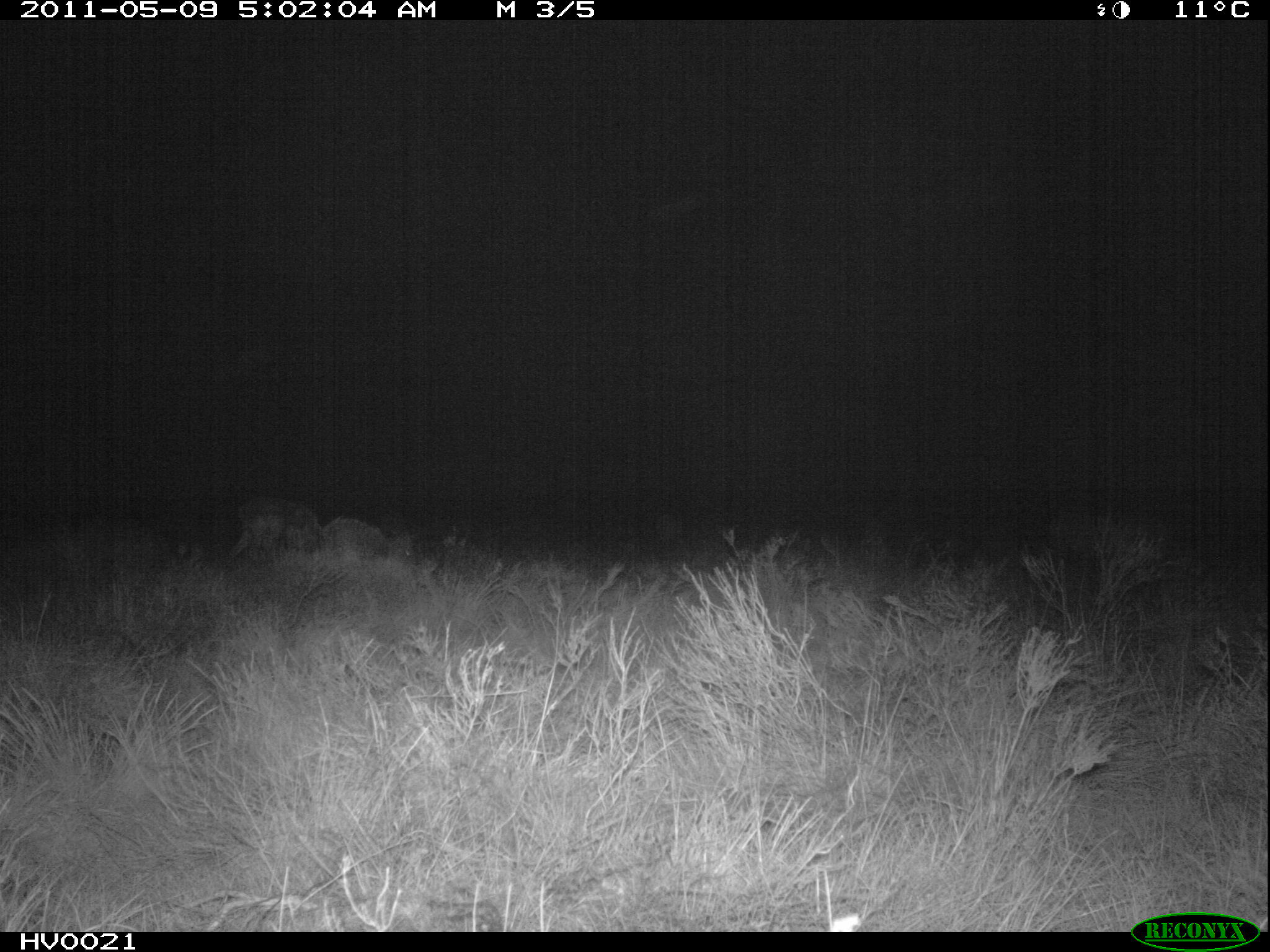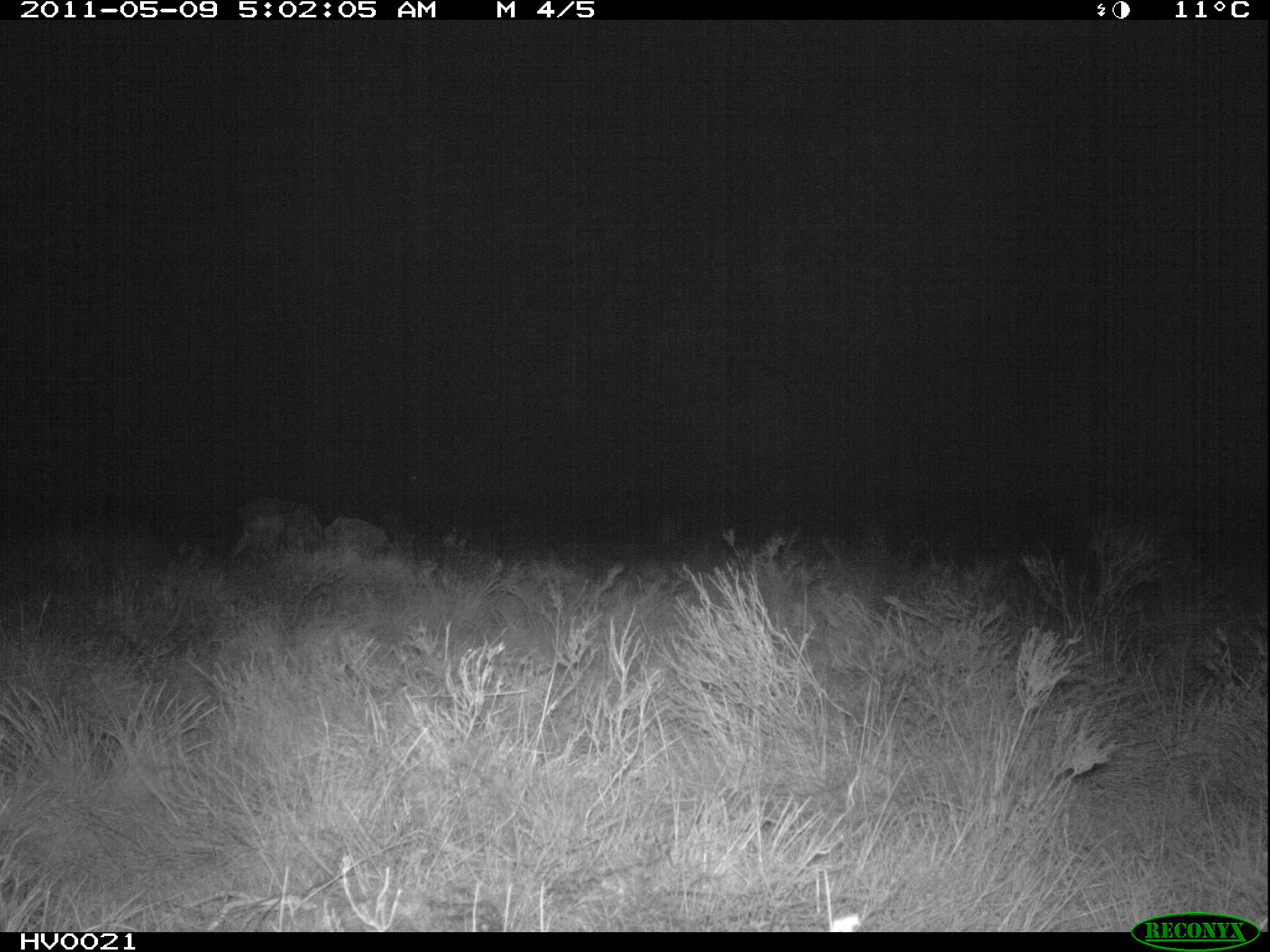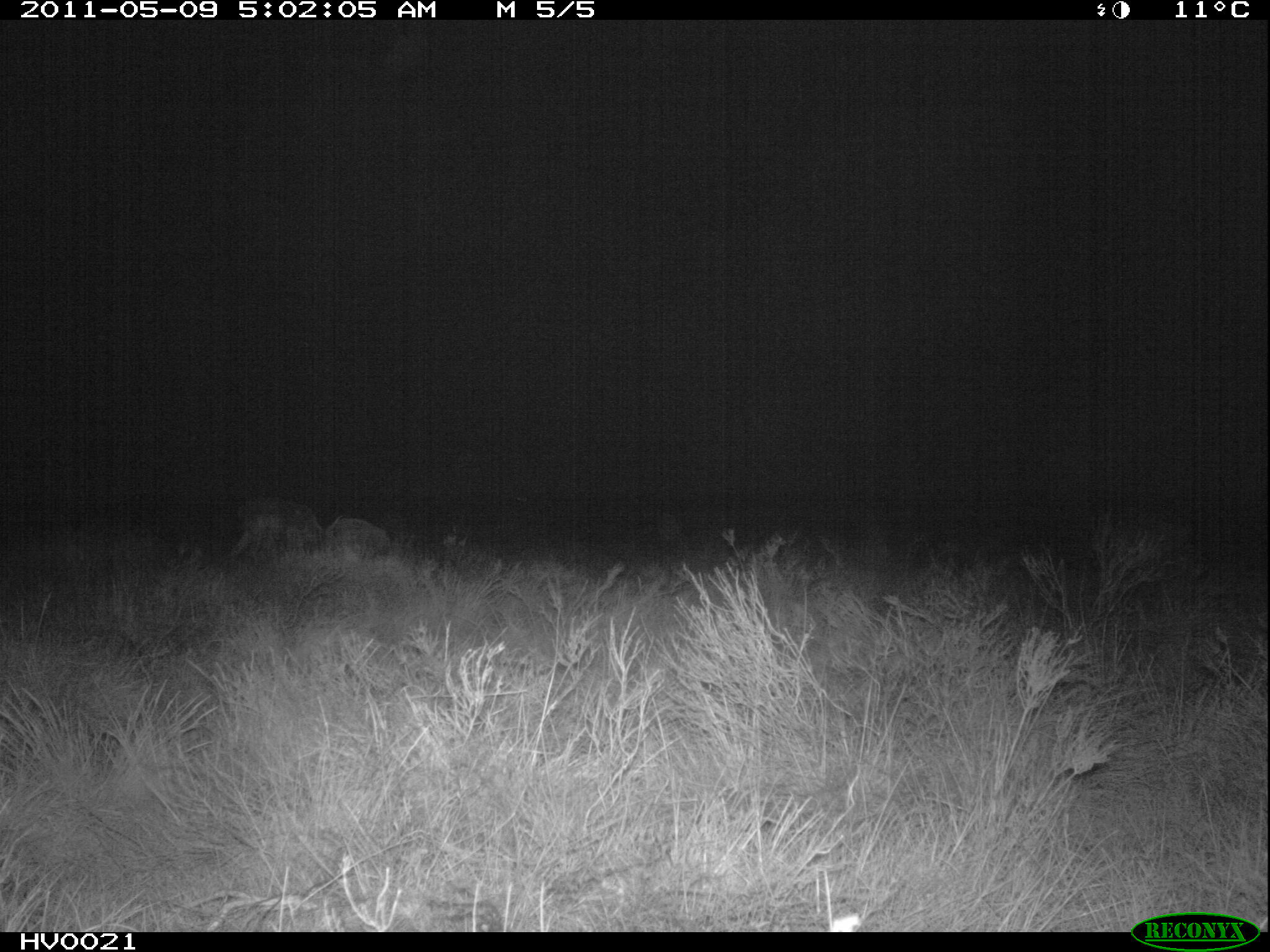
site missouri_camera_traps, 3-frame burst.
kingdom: Animalia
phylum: Chordata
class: Mammalia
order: Artiodactyla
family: Bovidae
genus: Ovis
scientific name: Ovis ammon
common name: mouflon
Mouflon (Ovis ammon). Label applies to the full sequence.